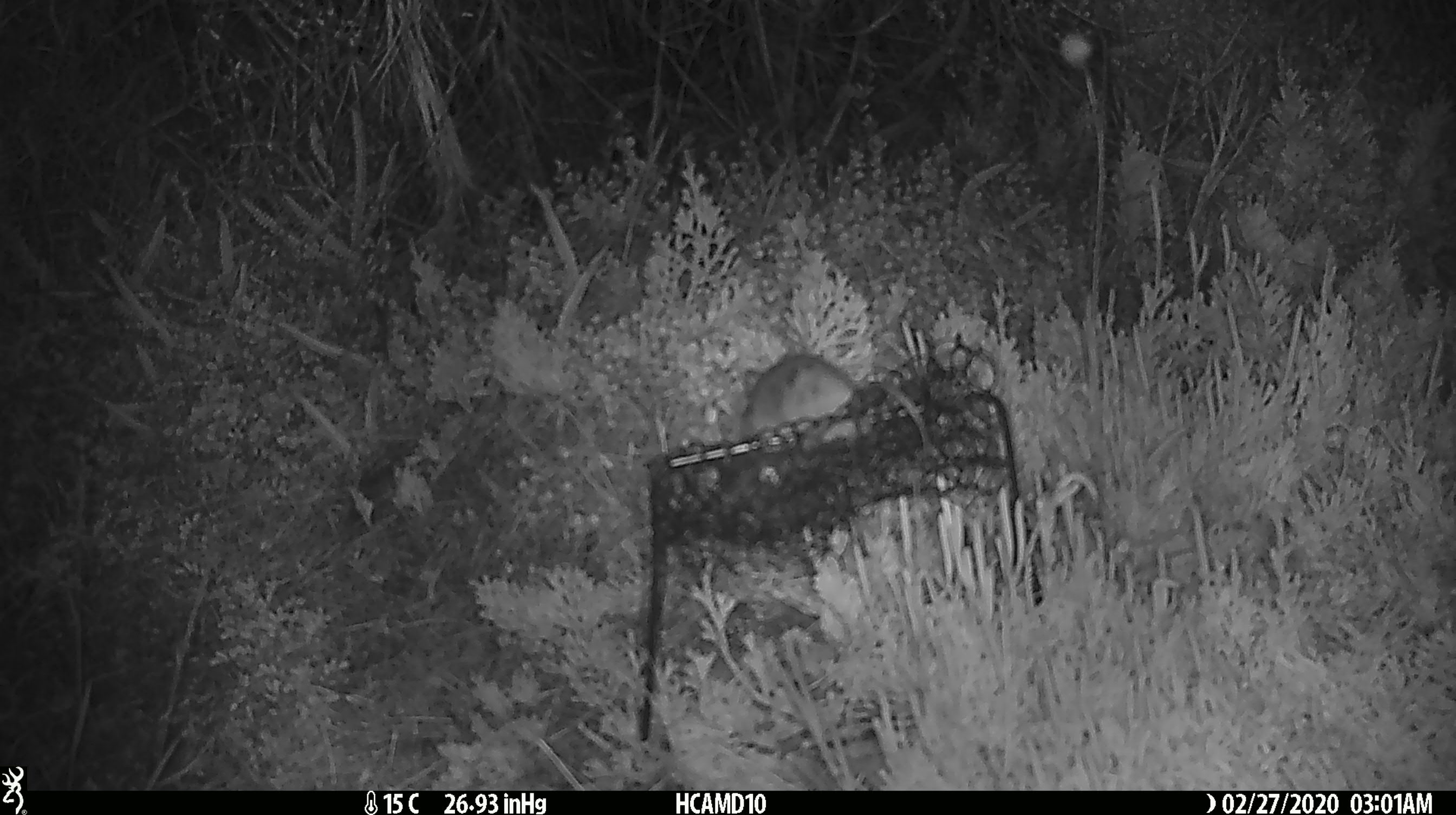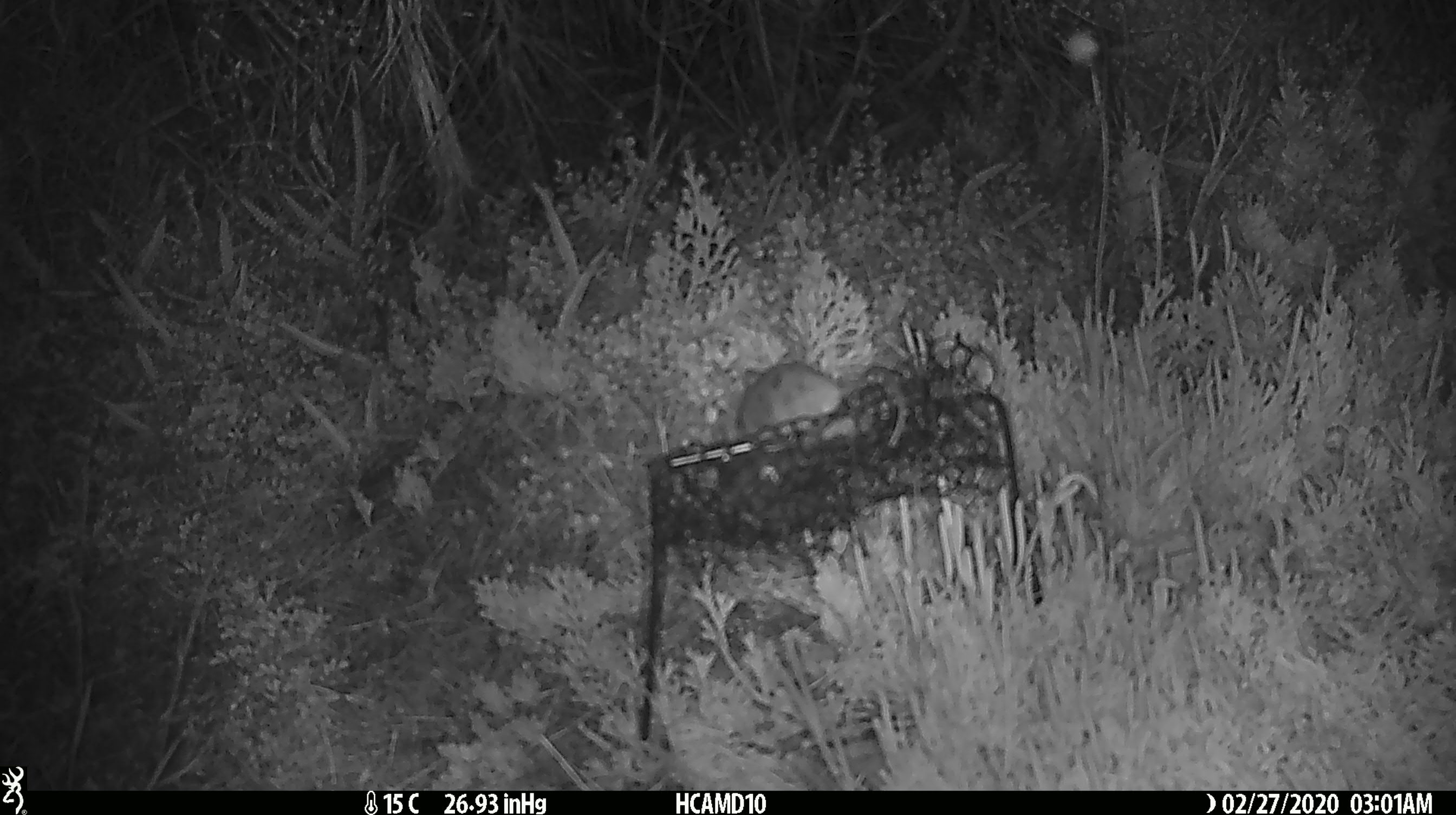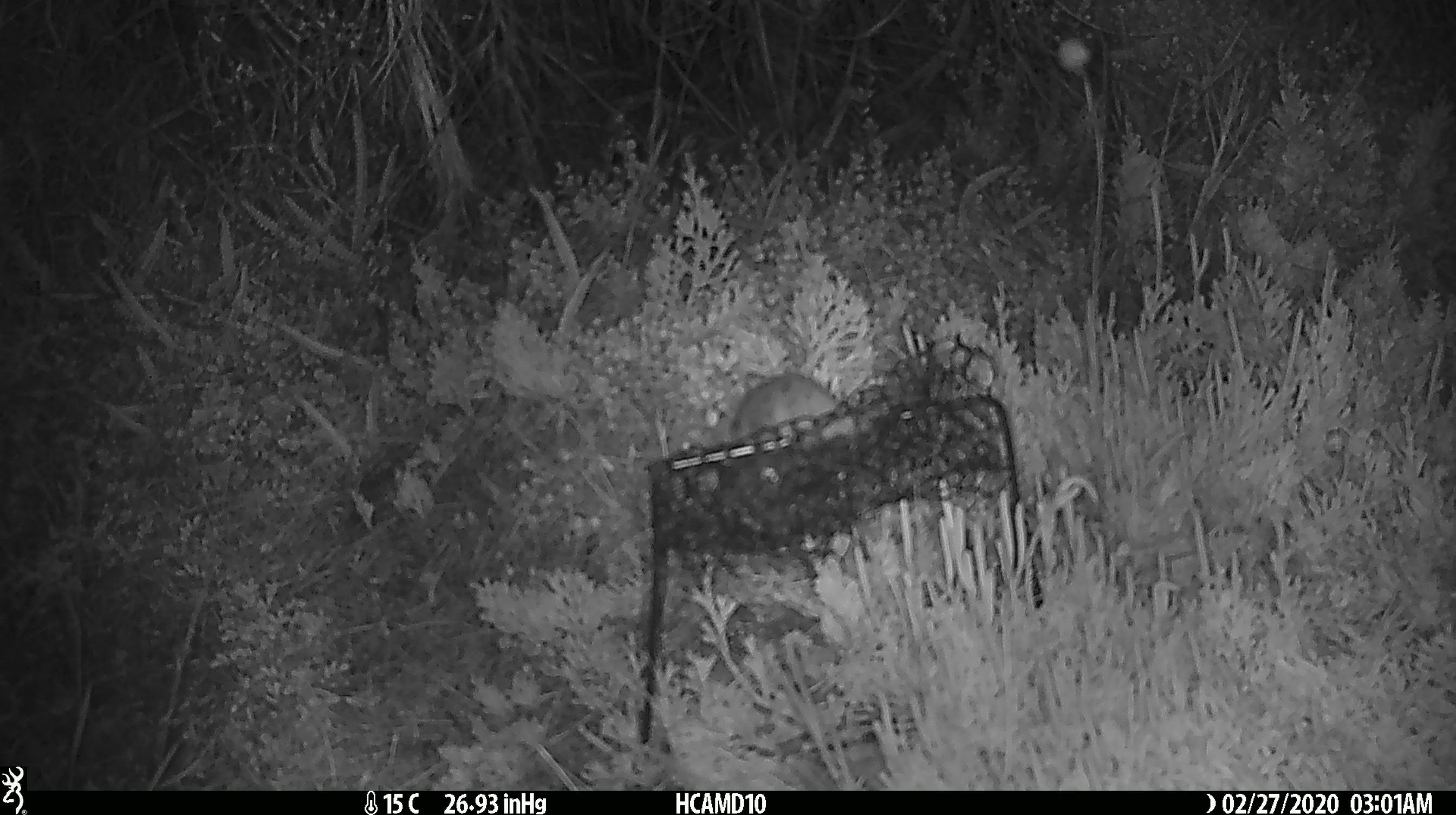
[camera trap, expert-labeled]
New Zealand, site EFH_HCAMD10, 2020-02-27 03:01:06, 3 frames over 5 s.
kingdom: Animalia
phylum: Chordata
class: Mammalia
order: Rodentia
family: Muridae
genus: Mus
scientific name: Mus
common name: mouse